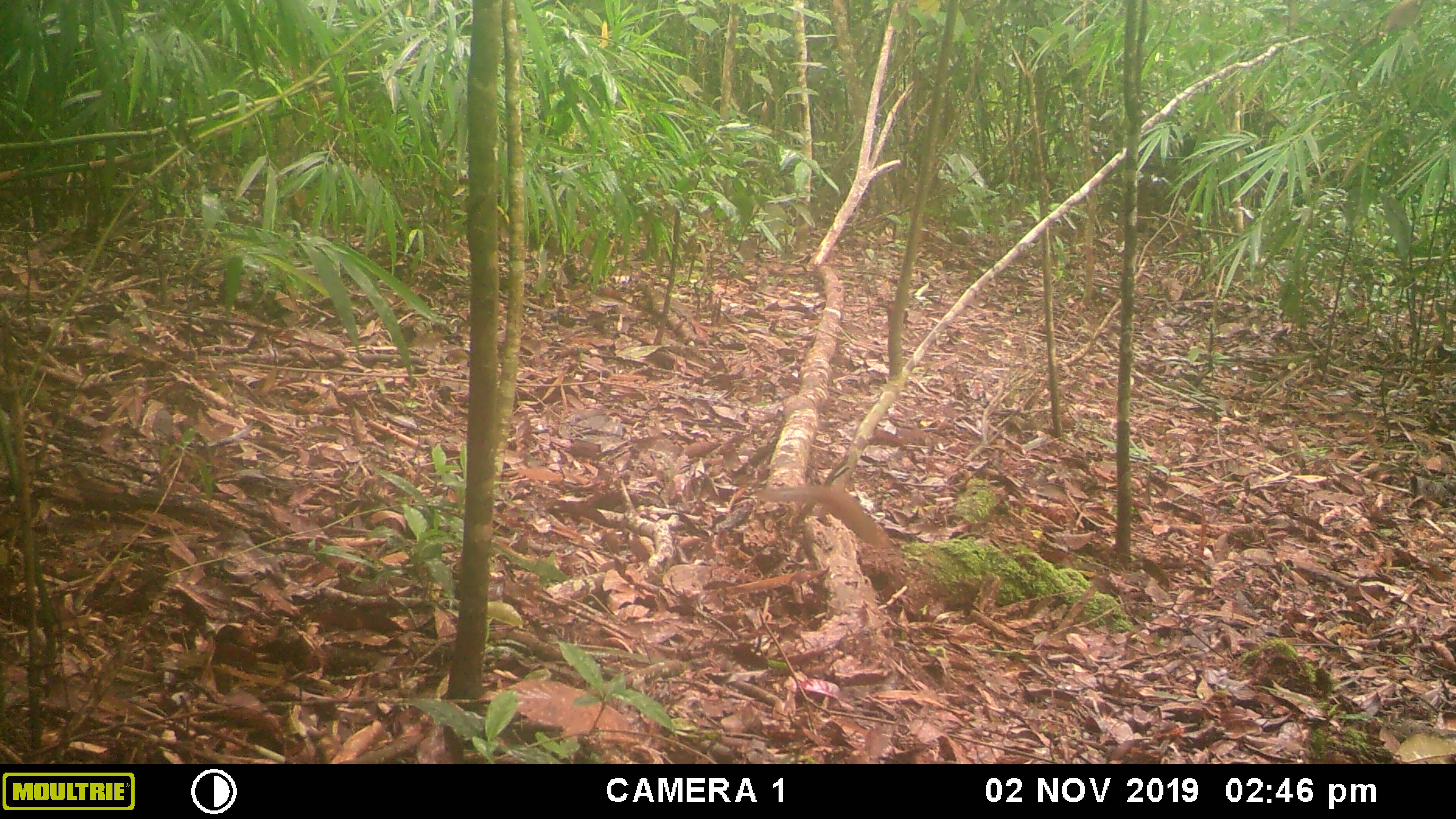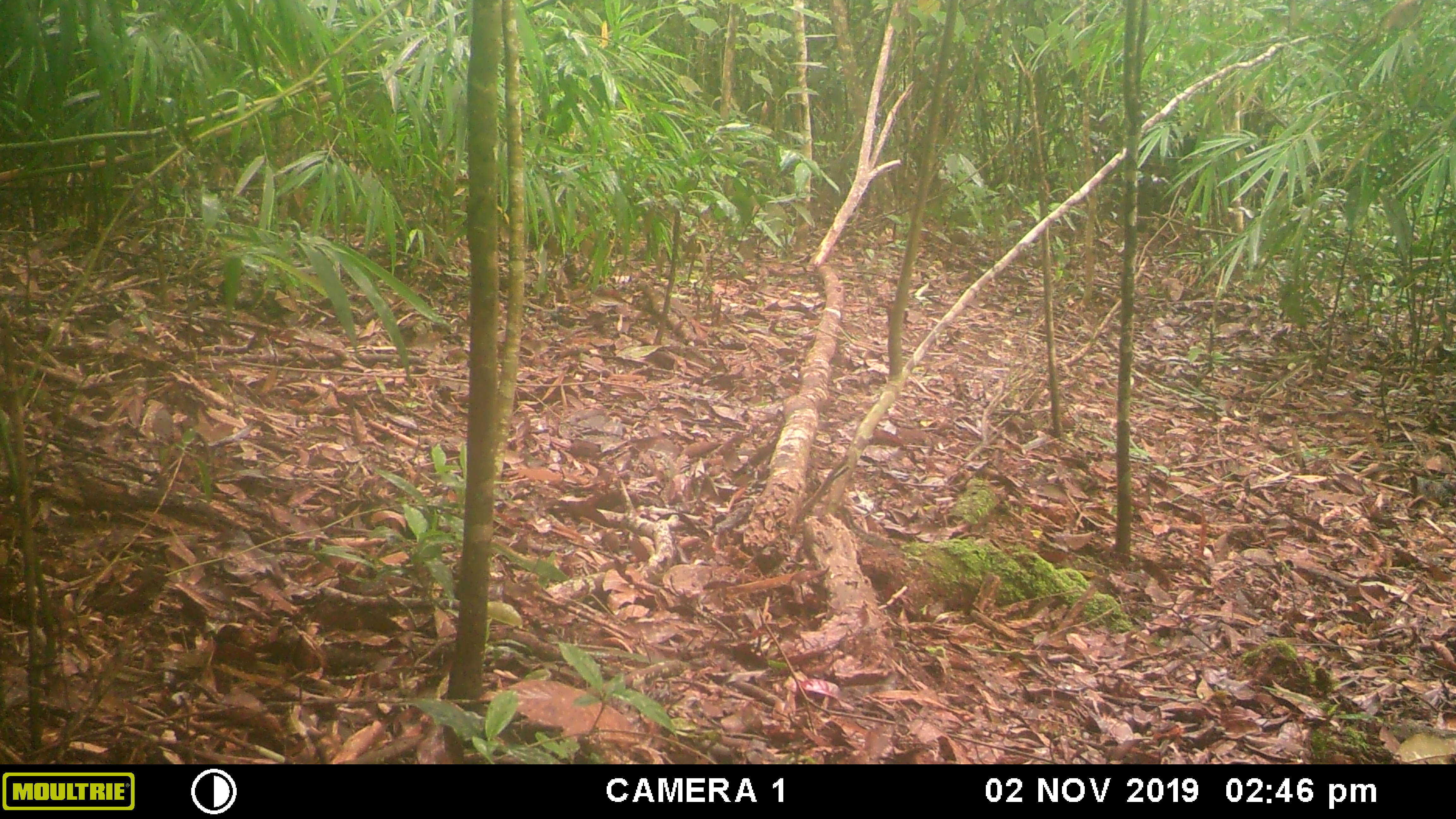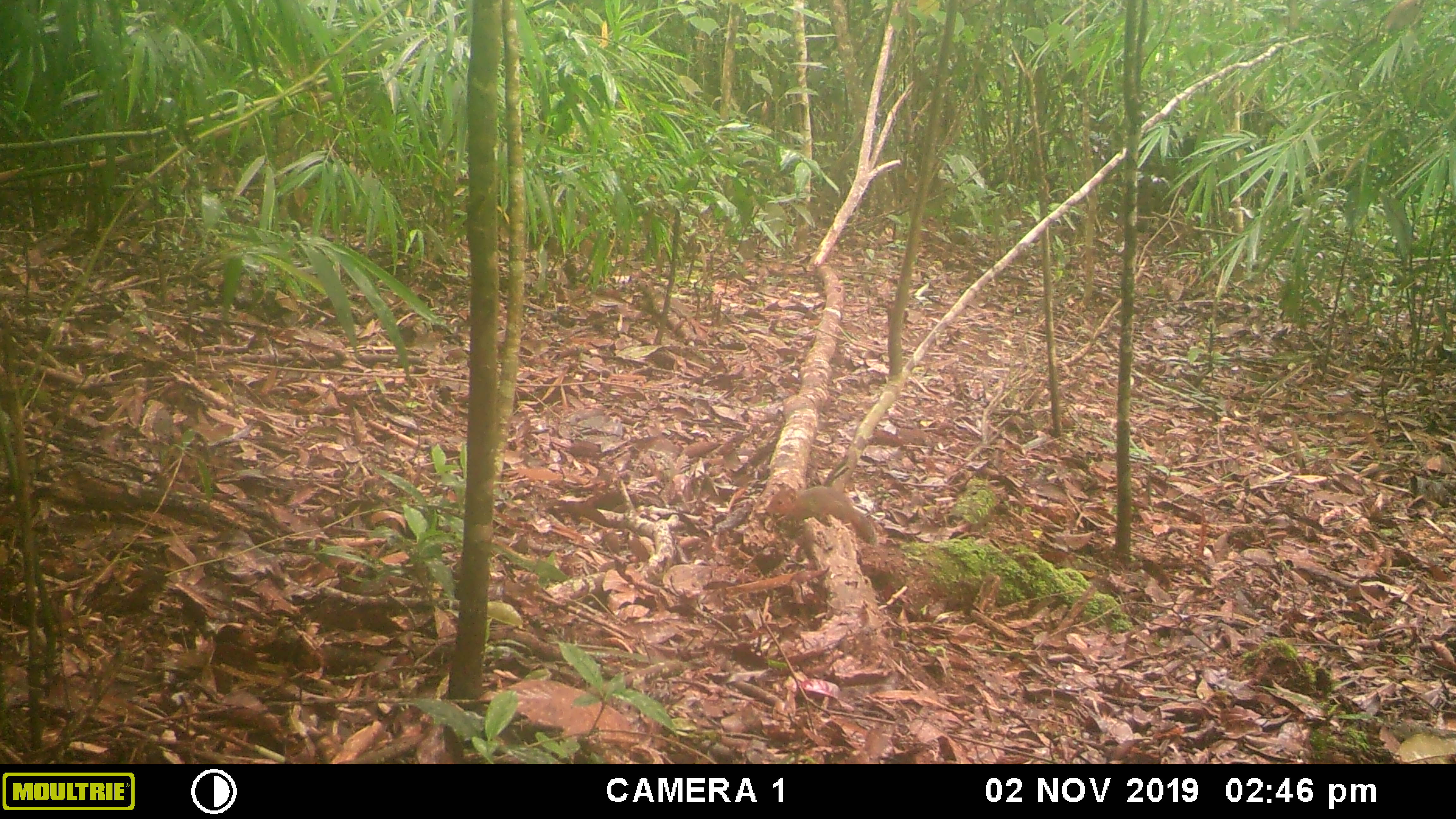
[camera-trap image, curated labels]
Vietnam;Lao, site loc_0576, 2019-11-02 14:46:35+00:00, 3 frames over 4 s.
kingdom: Animalia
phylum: Chordata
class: Mammalia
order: Rodentia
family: Sciuridae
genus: Dremomys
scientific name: Dremomys rufigenis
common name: red-cheeked squirrel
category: red cheeked squirrel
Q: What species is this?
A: Red cheeked squirrel (red-cheeked squirrel) (Dremomys rufigenis).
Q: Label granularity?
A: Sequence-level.